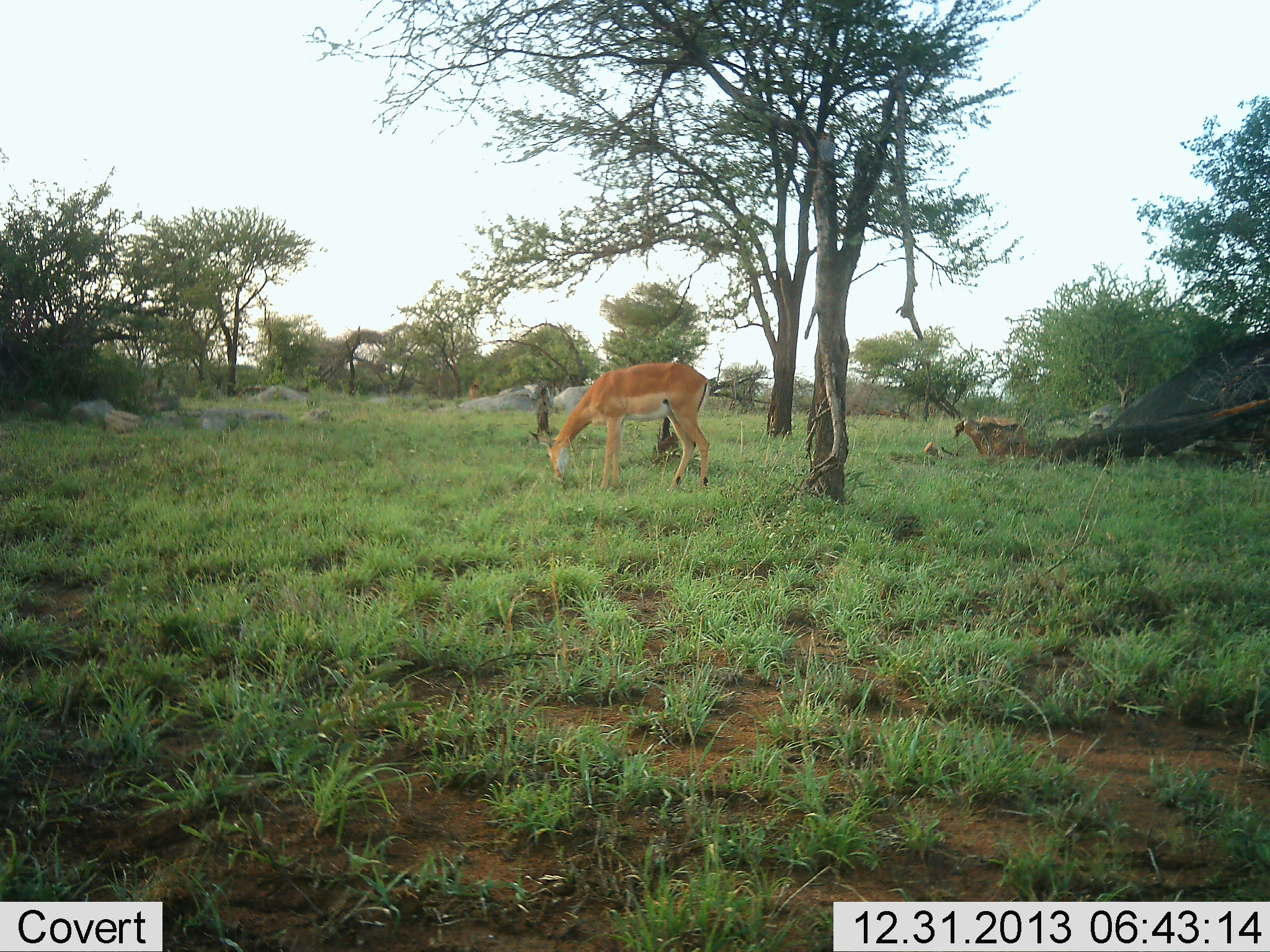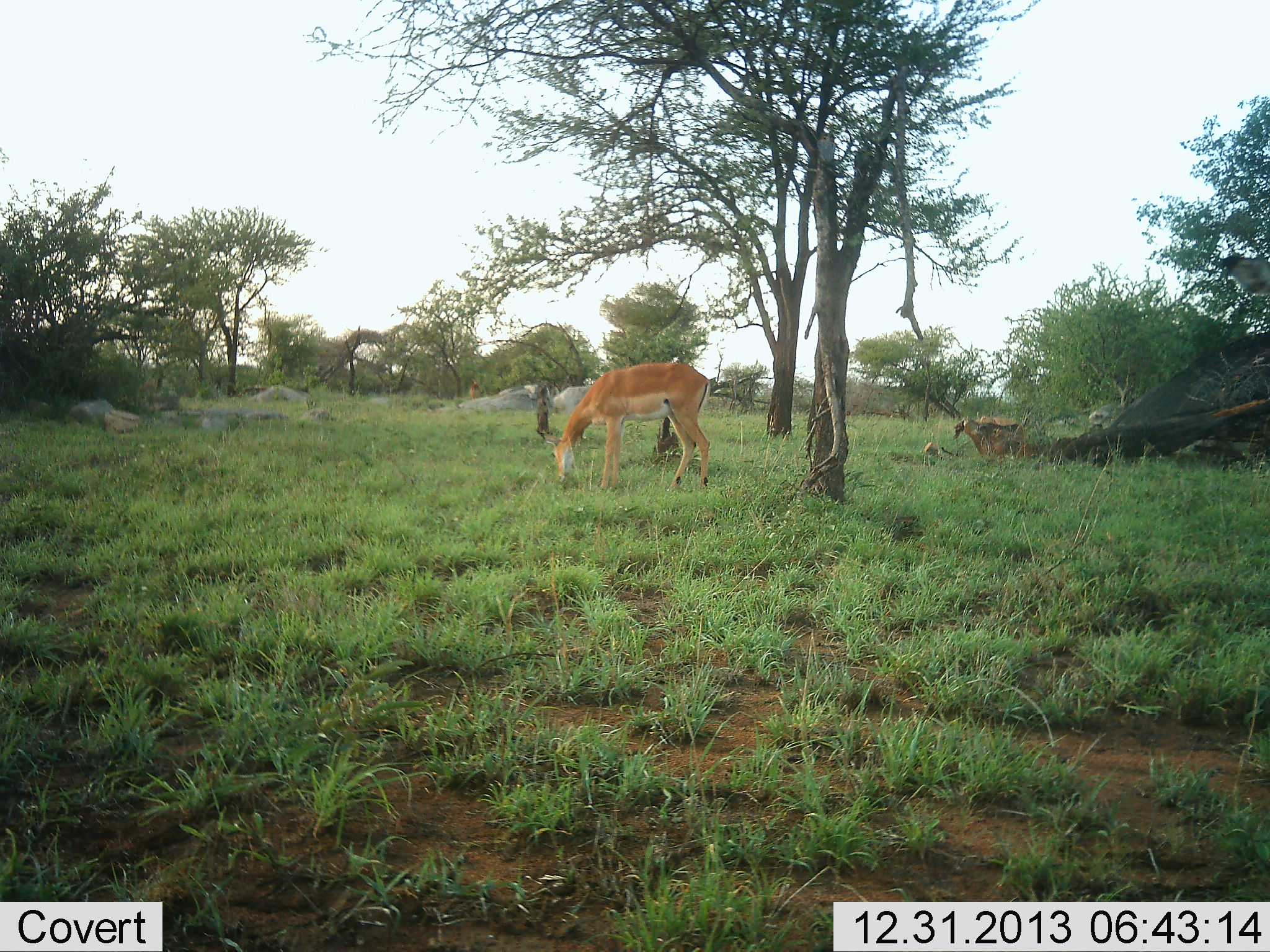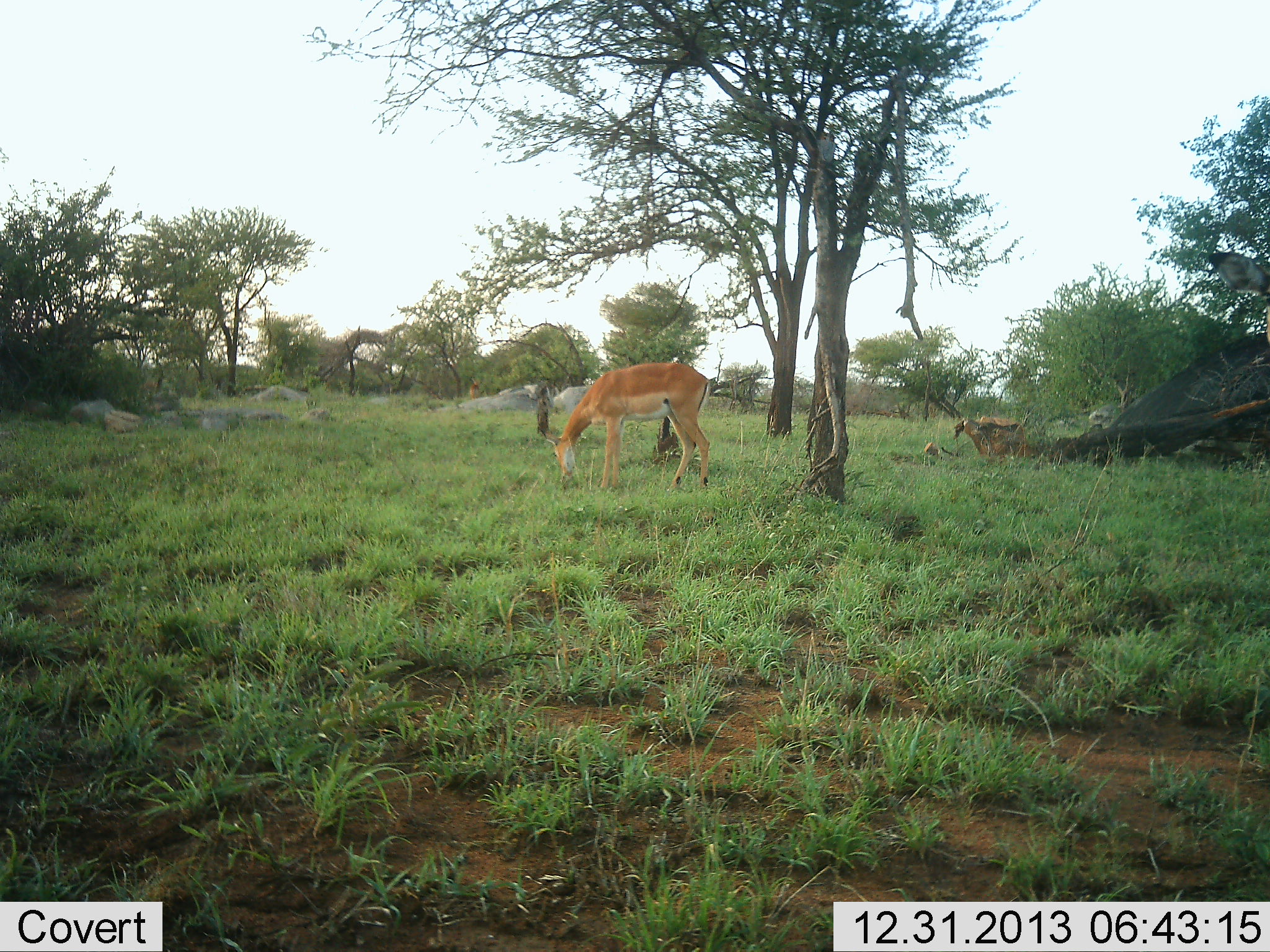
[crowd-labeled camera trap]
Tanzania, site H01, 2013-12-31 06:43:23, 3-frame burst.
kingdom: Animalia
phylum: Chordata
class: Mammalia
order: Artiodactyla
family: Bovidae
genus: Aepyceros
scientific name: Aepyceros melampus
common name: impala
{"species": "impala (Aepyceros melampus)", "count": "2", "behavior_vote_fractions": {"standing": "55%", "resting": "18%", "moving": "27%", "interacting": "0%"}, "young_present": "0%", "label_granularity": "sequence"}